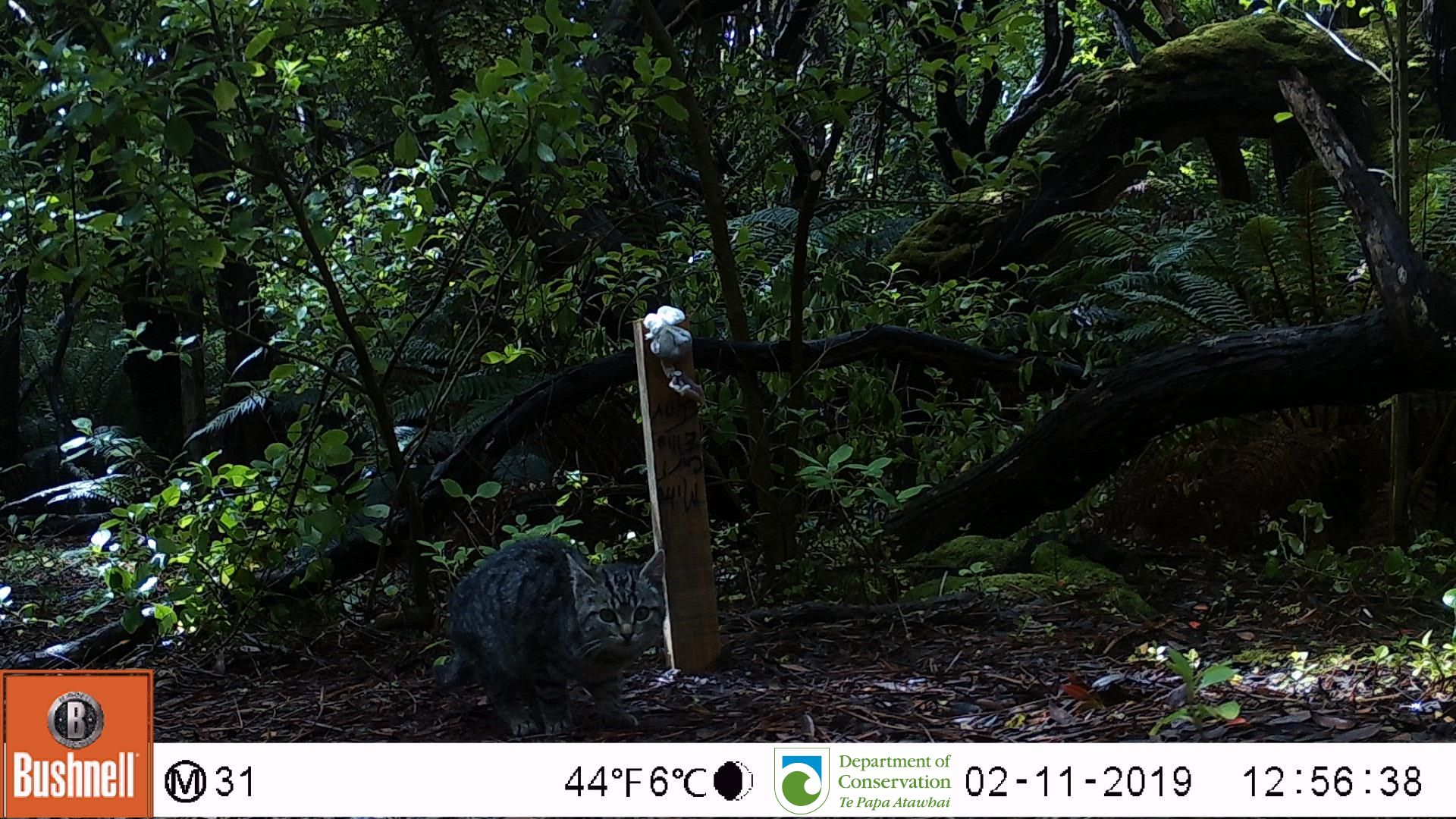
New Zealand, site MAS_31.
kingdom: Animalia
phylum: Chordata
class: Mammalia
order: Carnivora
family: Felidae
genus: Felis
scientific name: Felis catus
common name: domestic cat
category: cat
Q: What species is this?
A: Cat (domestic cat) (Felis catus).